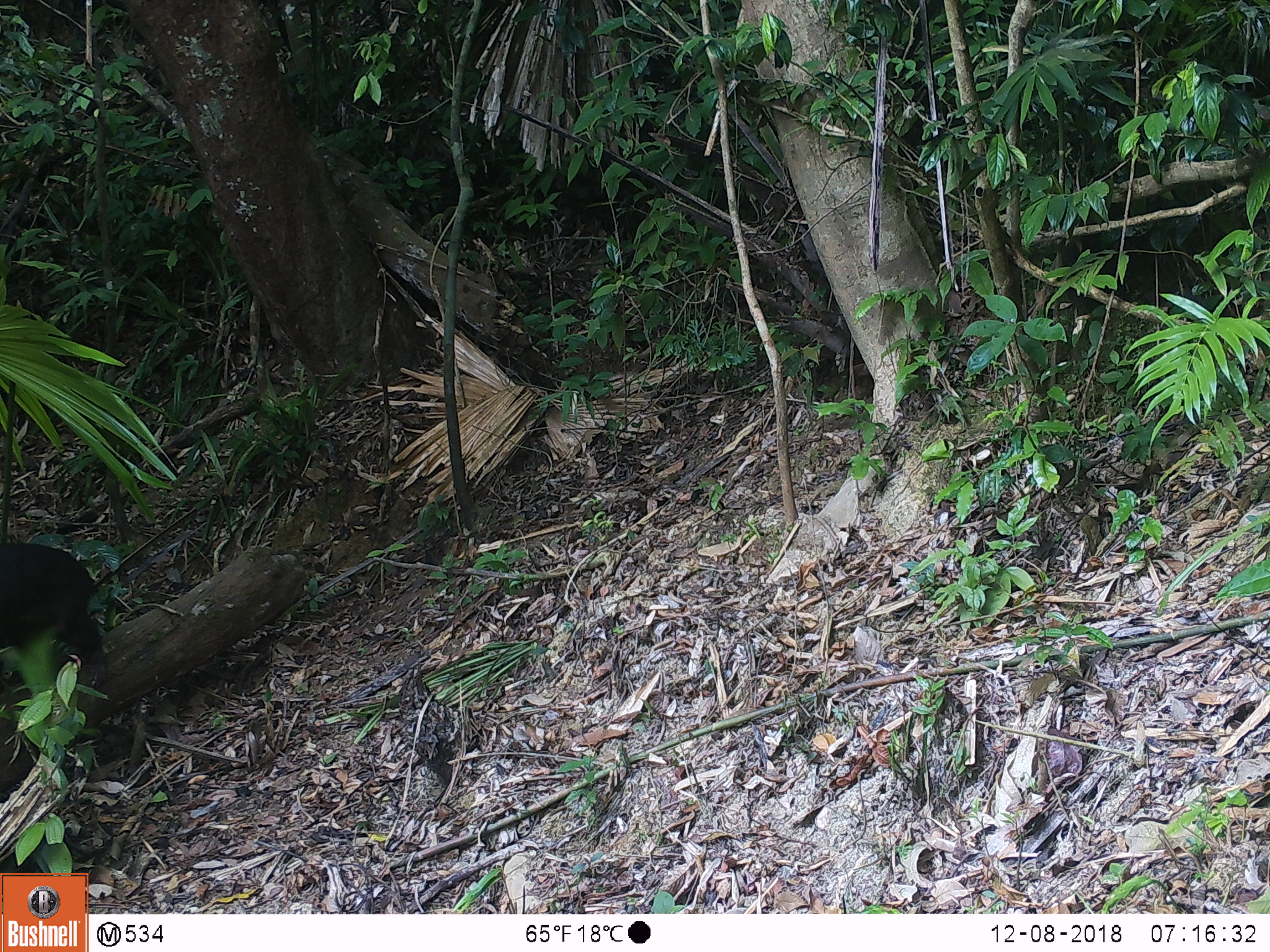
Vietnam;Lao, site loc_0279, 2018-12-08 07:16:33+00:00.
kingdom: Animalia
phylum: Chordata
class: Mammalia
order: Primates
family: Cercopithecidae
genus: Macaca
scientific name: Macaca arctoides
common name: stump-tailed macaque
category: stump tailed macaque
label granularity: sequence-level